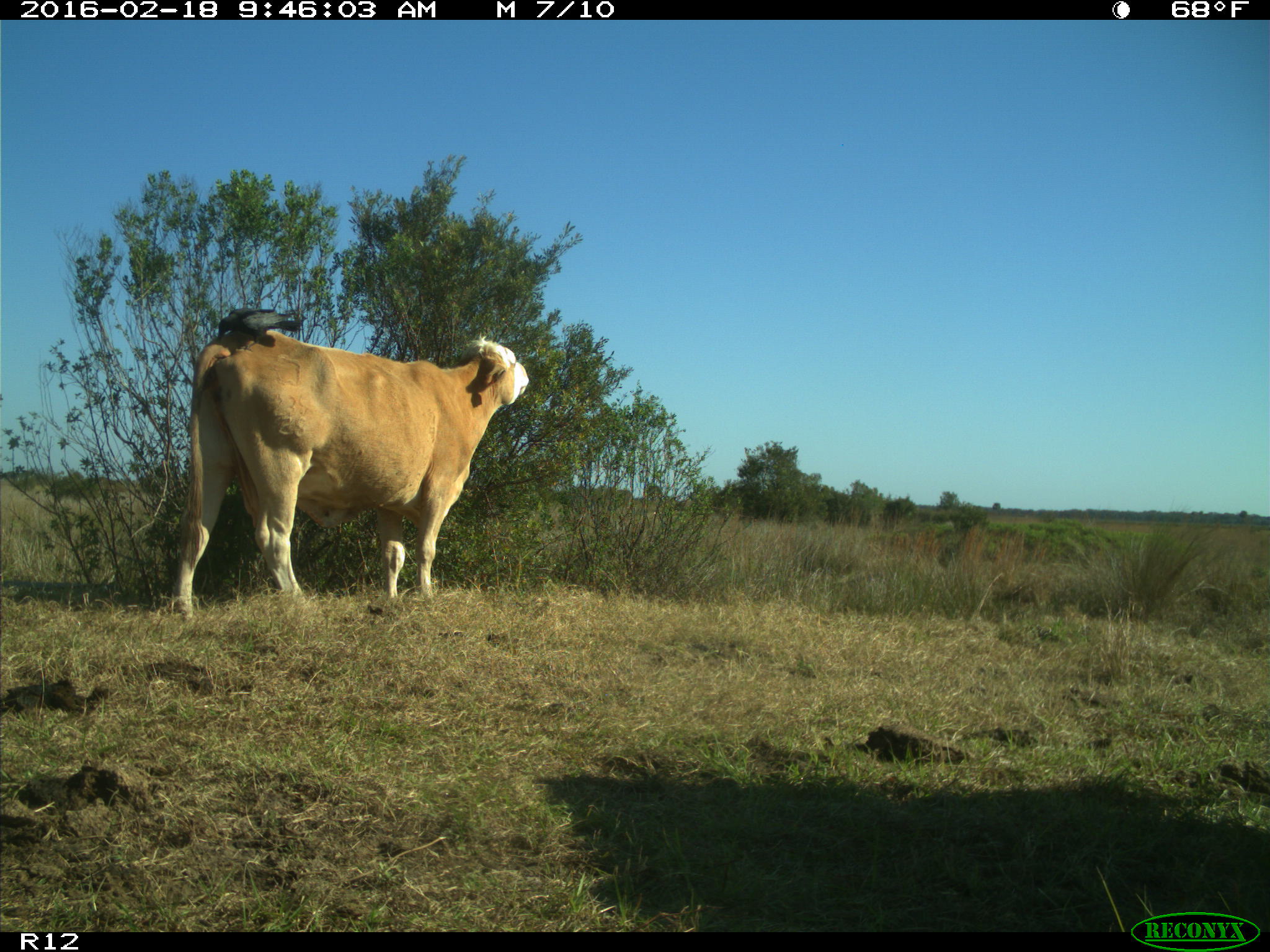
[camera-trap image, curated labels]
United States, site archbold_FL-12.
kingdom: Animalia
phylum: Chordata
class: Mammalia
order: Artiodactyla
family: Bovidae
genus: Bos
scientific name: Bos taurus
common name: domestic cow